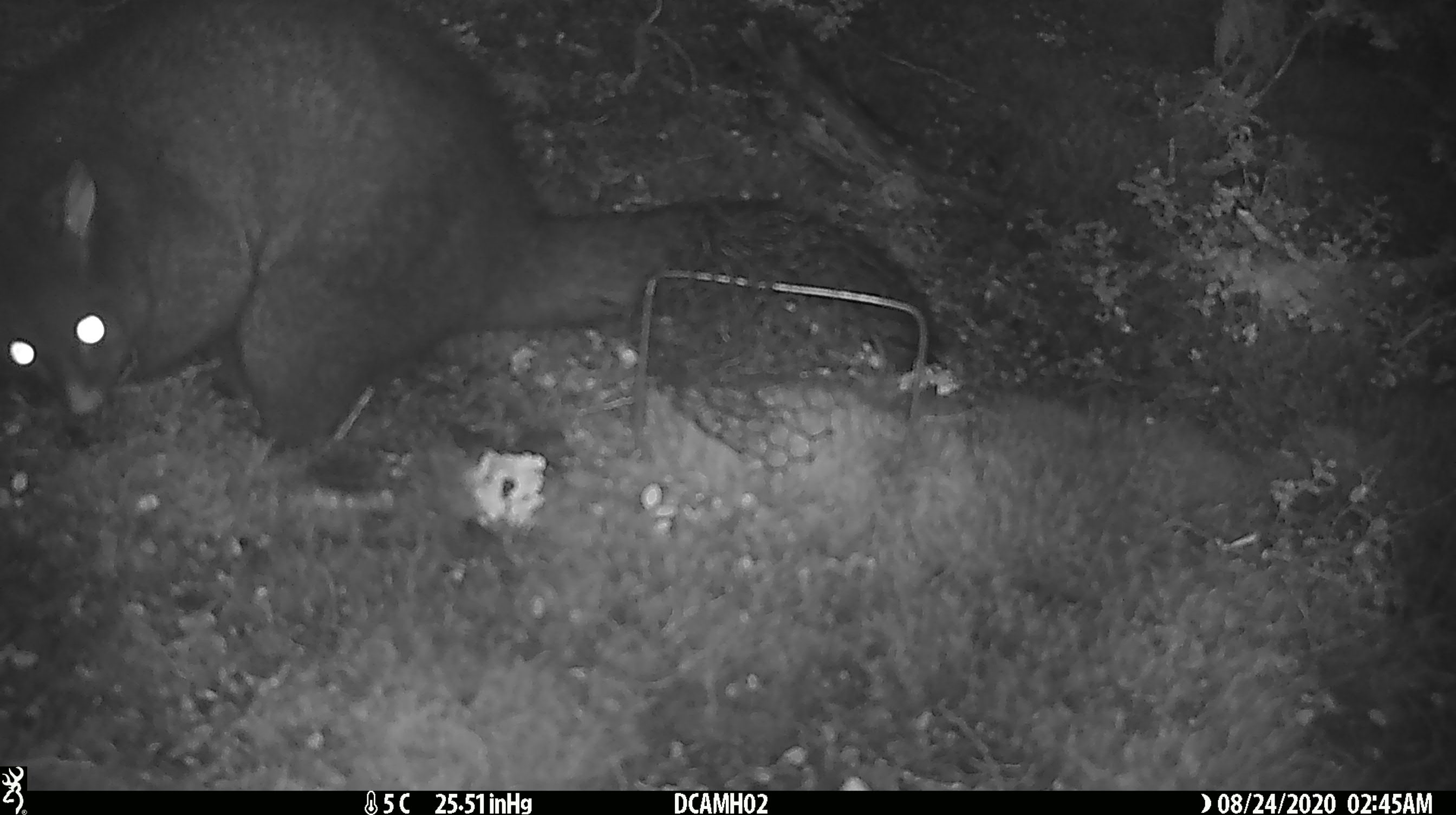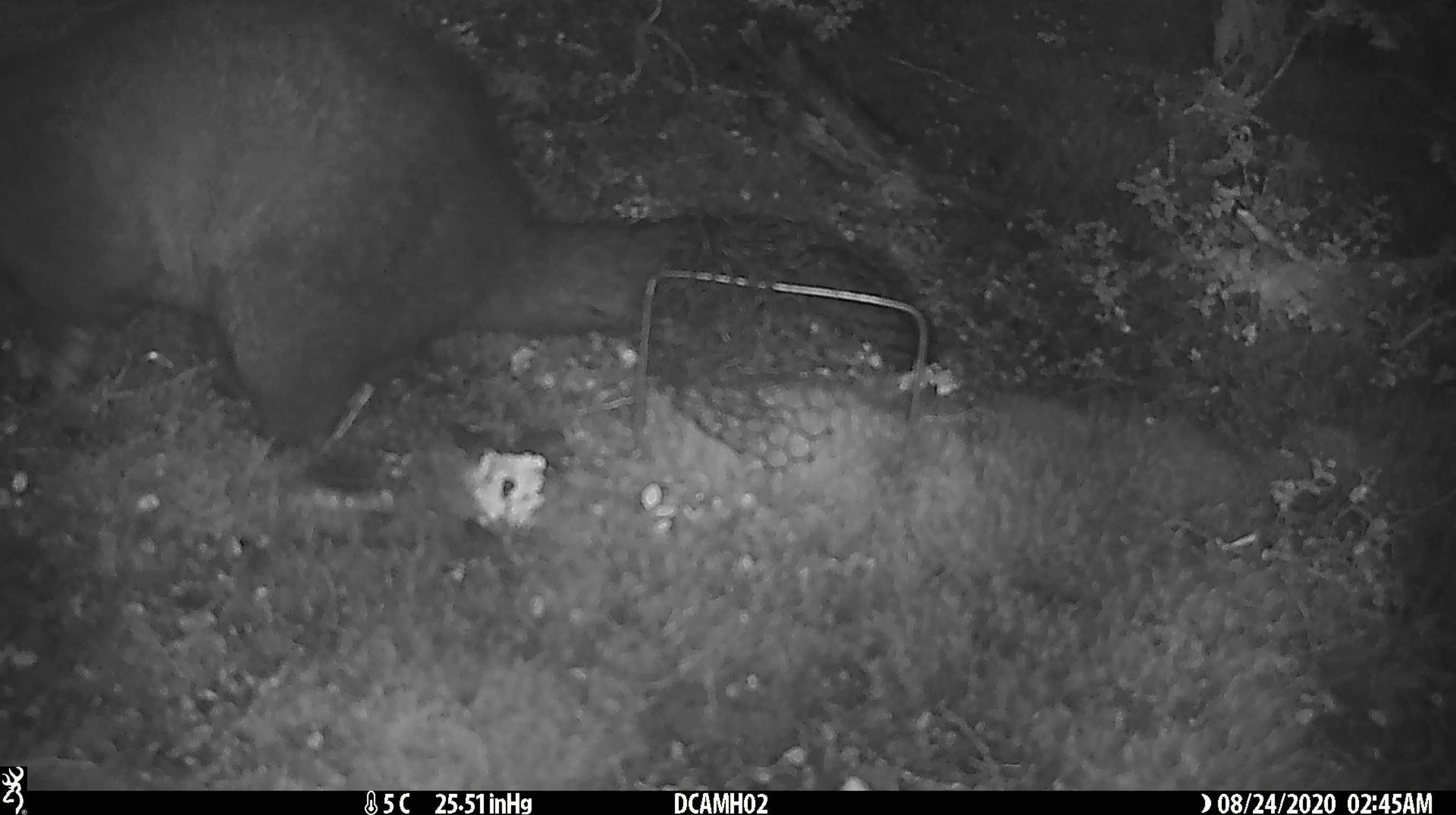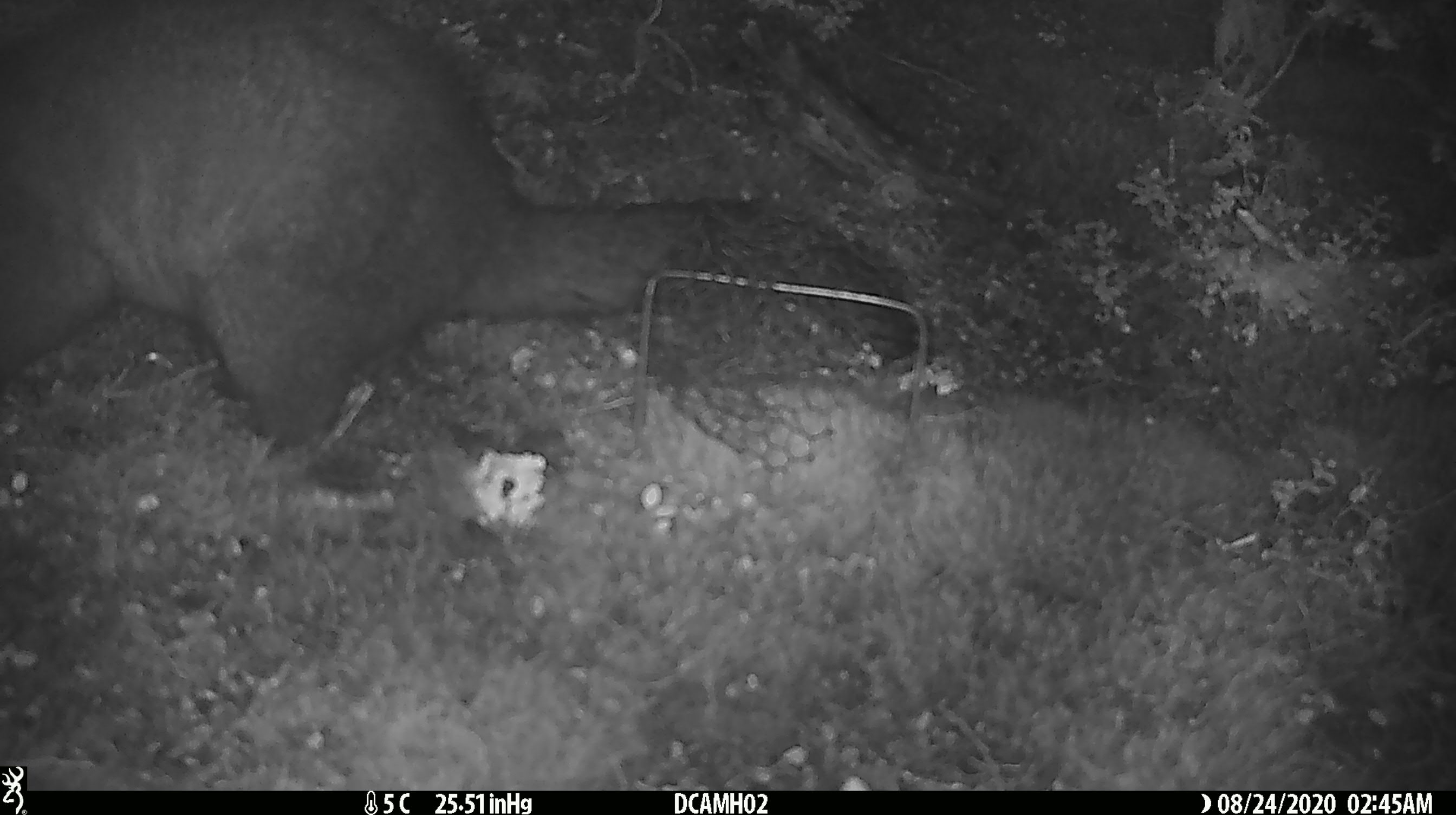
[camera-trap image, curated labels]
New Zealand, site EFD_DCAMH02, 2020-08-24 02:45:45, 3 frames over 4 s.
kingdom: Animalia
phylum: Chordata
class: Mammalia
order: Diprotodontia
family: Phalangeridae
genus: Trichosurus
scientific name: Trichosurus vulpecula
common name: common brushtail possum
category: possum